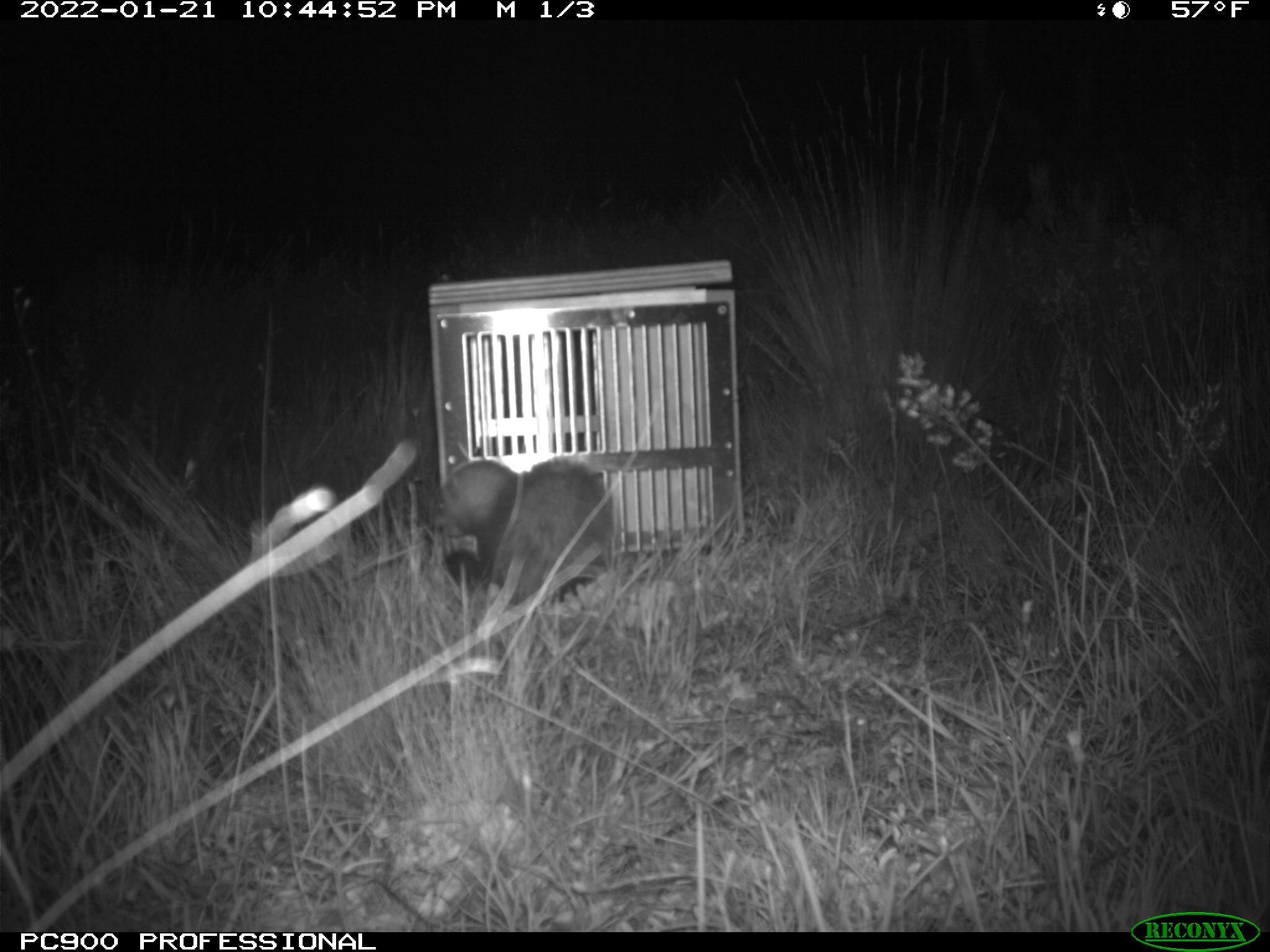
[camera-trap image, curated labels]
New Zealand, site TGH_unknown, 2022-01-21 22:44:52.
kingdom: Animalia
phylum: Chordata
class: Mammalia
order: Carnivora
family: Mustelidae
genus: Mustela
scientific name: Mustela furo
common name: ferret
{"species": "ferret (Mustela furo)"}